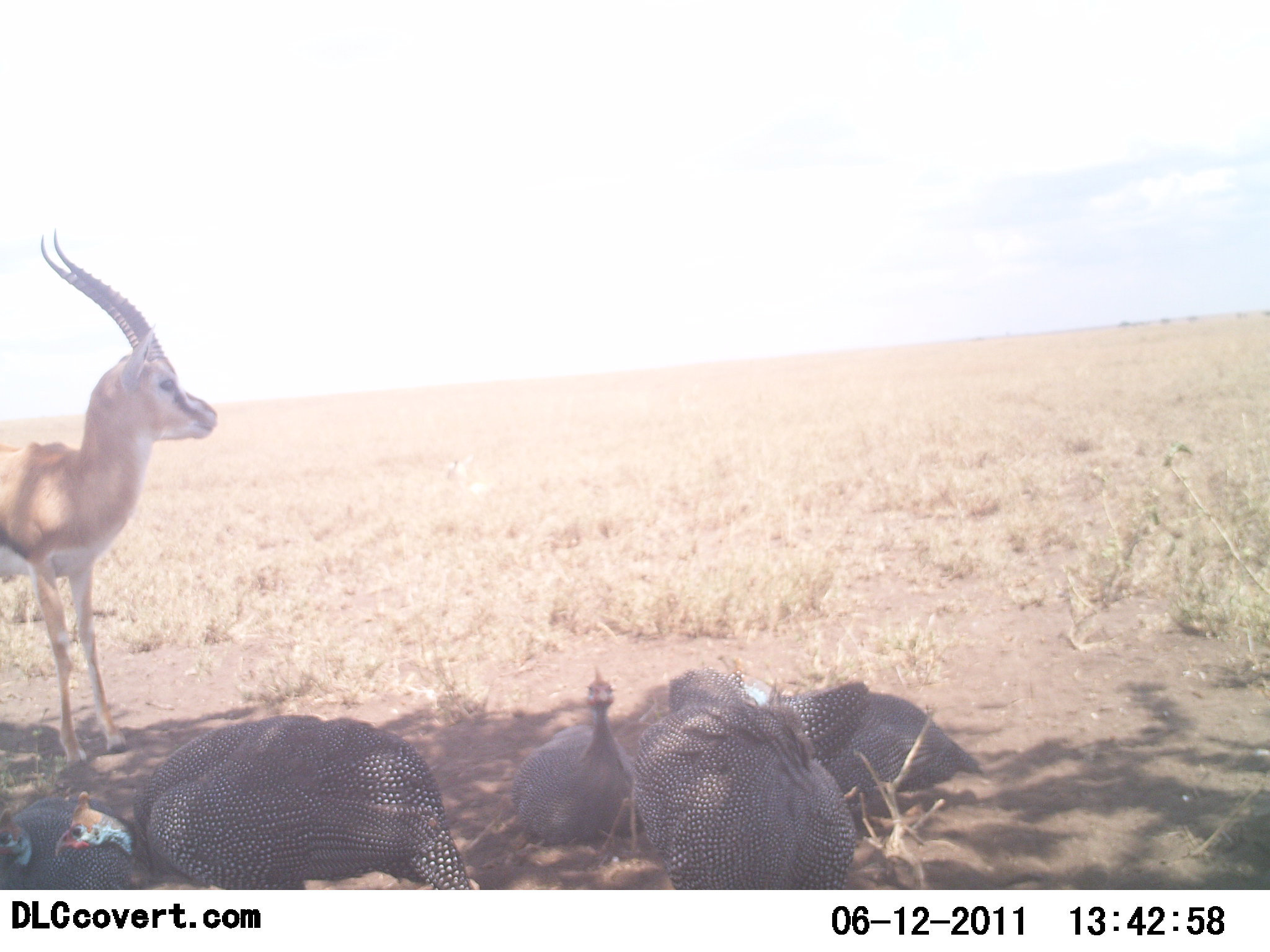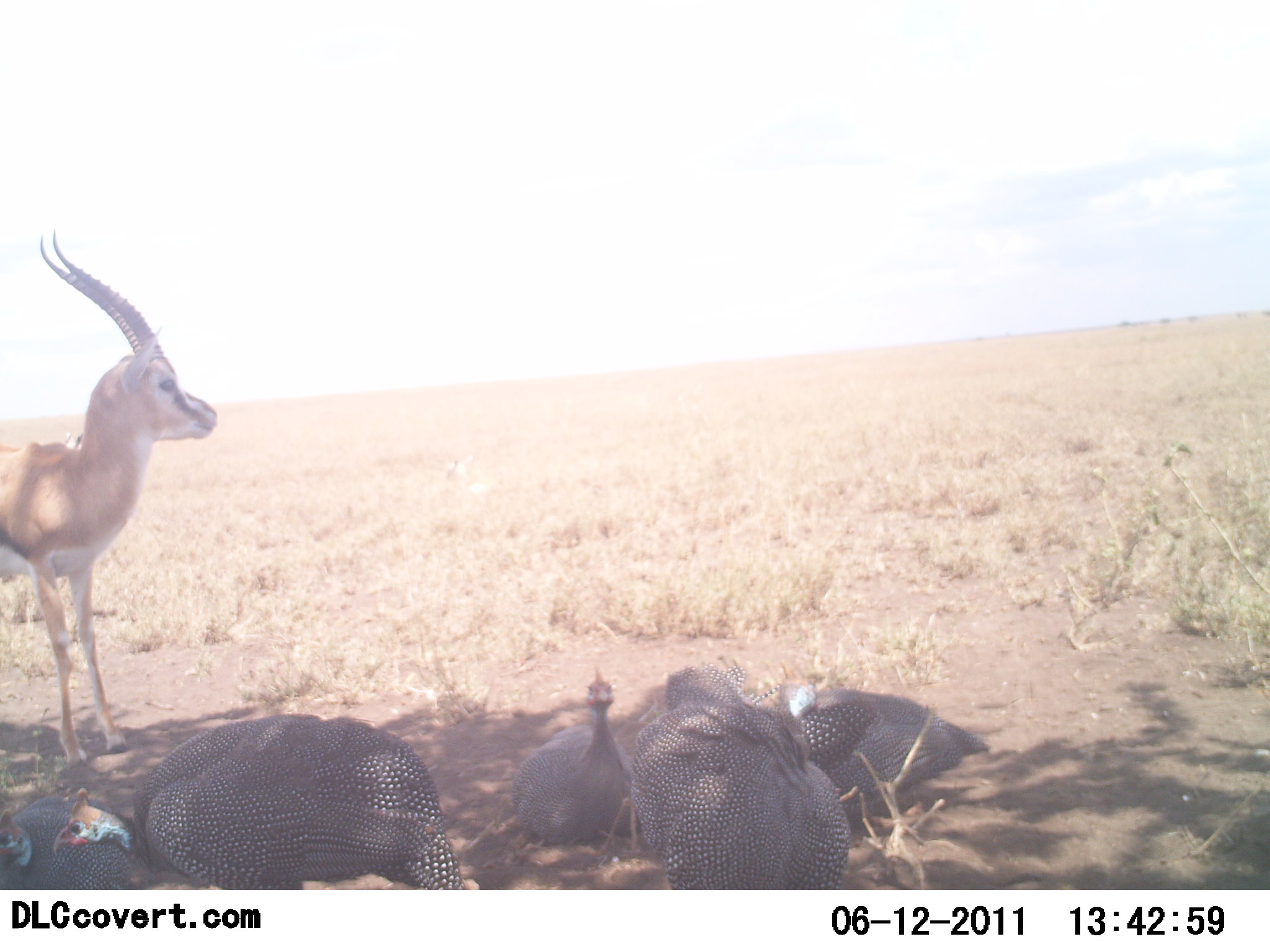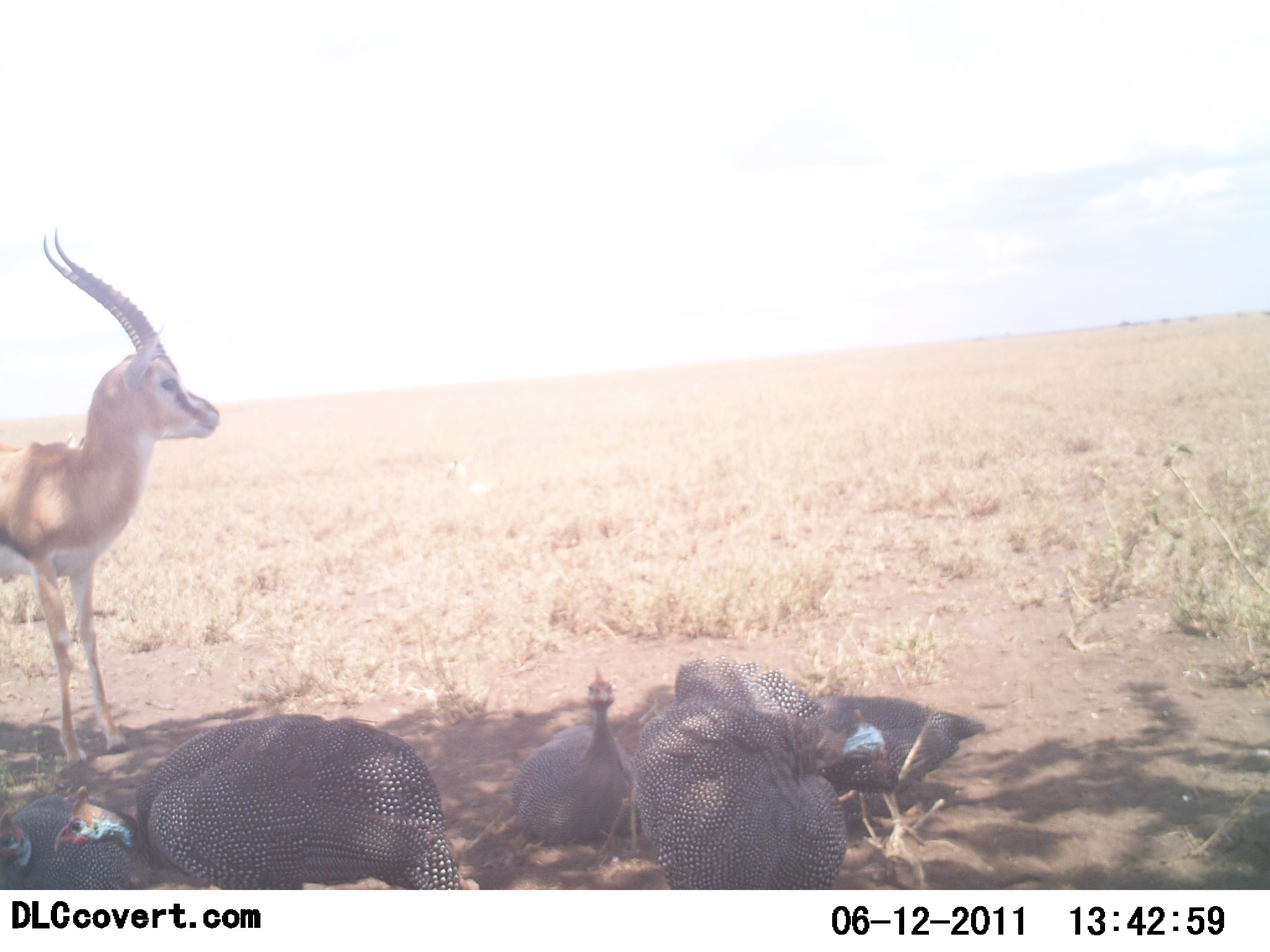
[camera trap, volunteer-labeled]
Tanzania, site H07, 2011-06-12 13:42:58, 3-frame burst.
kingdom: Animalia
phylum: Chordata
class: Mammalia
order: Artiodactyla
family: Bovidae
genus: Eudorcas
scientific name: Eudorcas thomsonii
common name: thomson's gazelle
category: gazellethomsons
Gazellethomsons (thomson's gazelle) (Eudorcas thomsonii), count 1. Behavior (volunteer vote fractions): standing 94%, resting 6%, moving 0%, interacting 6%. Young present (vote fraction): 0%. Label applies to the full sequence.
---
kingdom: Animalia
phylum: Chordata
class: Aves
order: Galliformes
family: Numididae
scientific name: Numididae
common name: guinea fowl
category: guineafowl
Guineafowl (guinea fowl) (Numididae), count 5. Behavior (volunteer vote fractions): standing 60%, resting 53%, moving 7%, interacting 13%. Young present (vote fraction): 0%. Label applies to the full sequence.